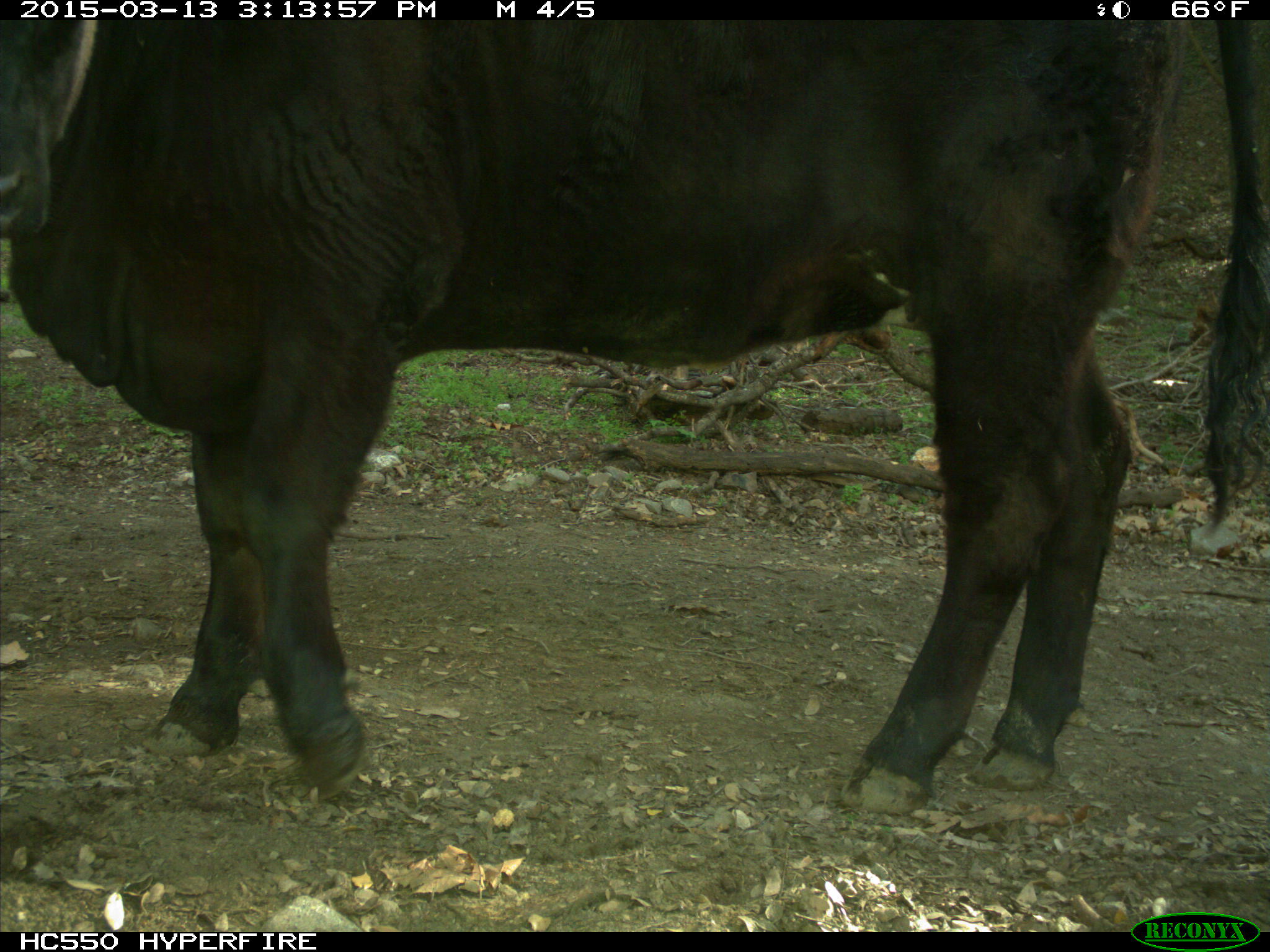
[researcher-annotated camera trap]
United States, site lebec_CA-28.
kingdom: Animalia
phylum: Chordata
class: Mammalia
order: Artiodactyla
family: Bovidae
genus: Bos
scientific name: Bos taurus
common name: domestic cow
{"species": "Bos taurus (domestic cow)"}